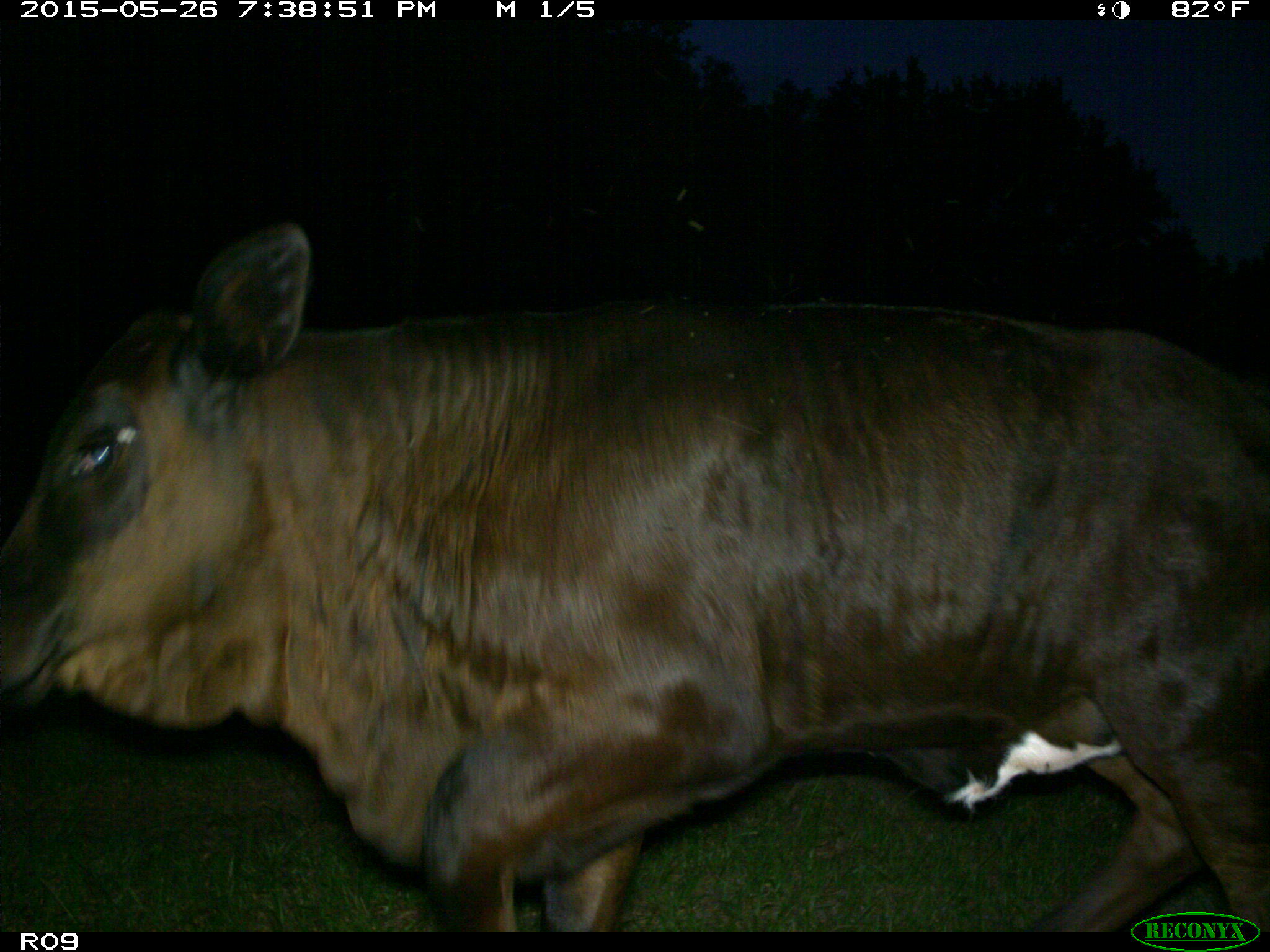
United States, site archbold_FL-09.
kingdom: Animalia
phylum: Chordata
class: Mammalia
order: Artiodactyla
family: Bovidae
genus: Bos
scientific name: Bos taurus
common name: domestic cow